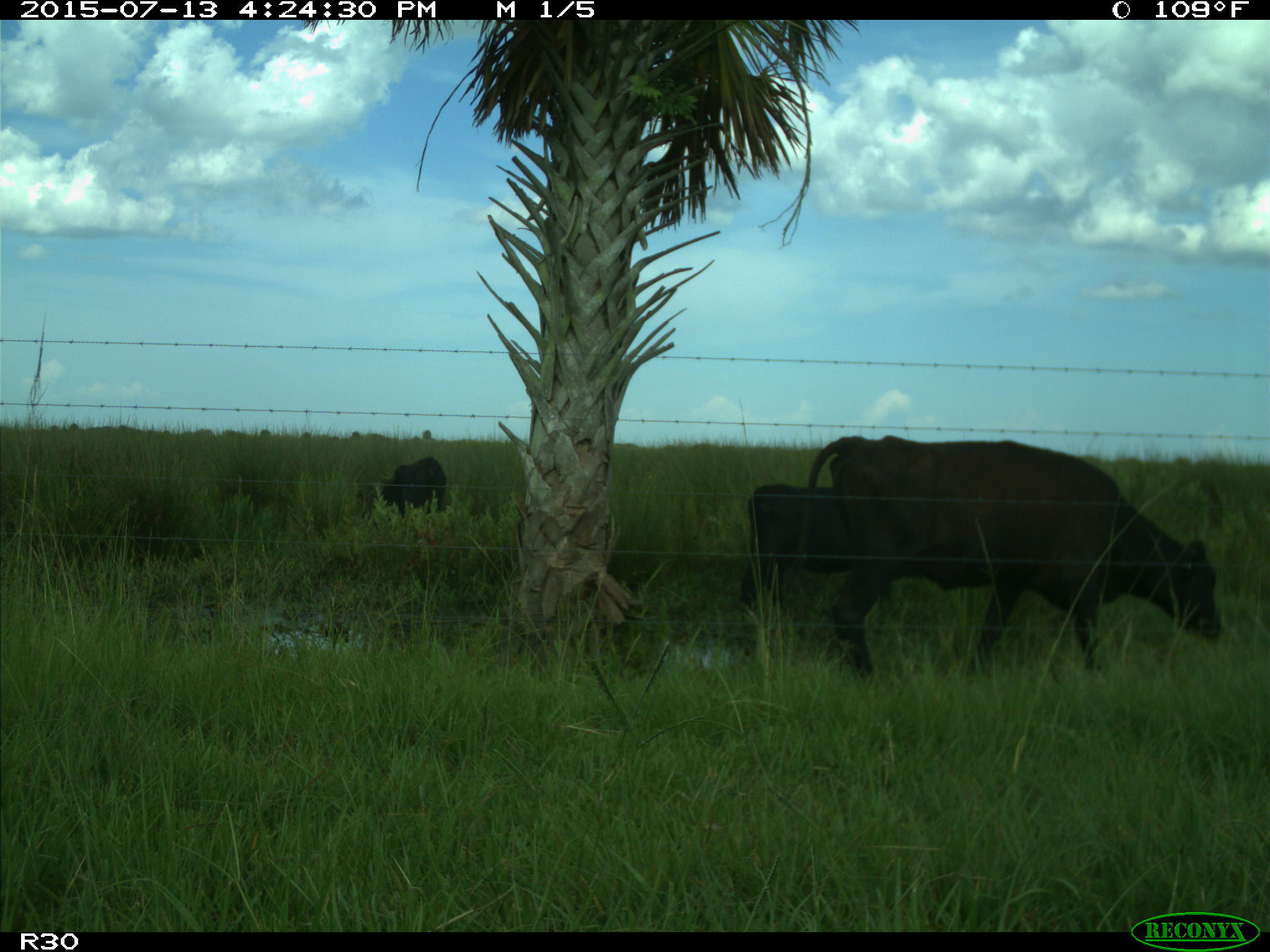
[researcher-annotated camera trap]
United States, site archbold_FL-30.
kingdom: Animalia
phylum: Chordata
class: Mammalia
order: Artiodactyla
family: Bovidae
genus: Bos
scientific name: Bos taurus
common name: domestic cow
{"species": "Bos taurus (domestic cow)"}